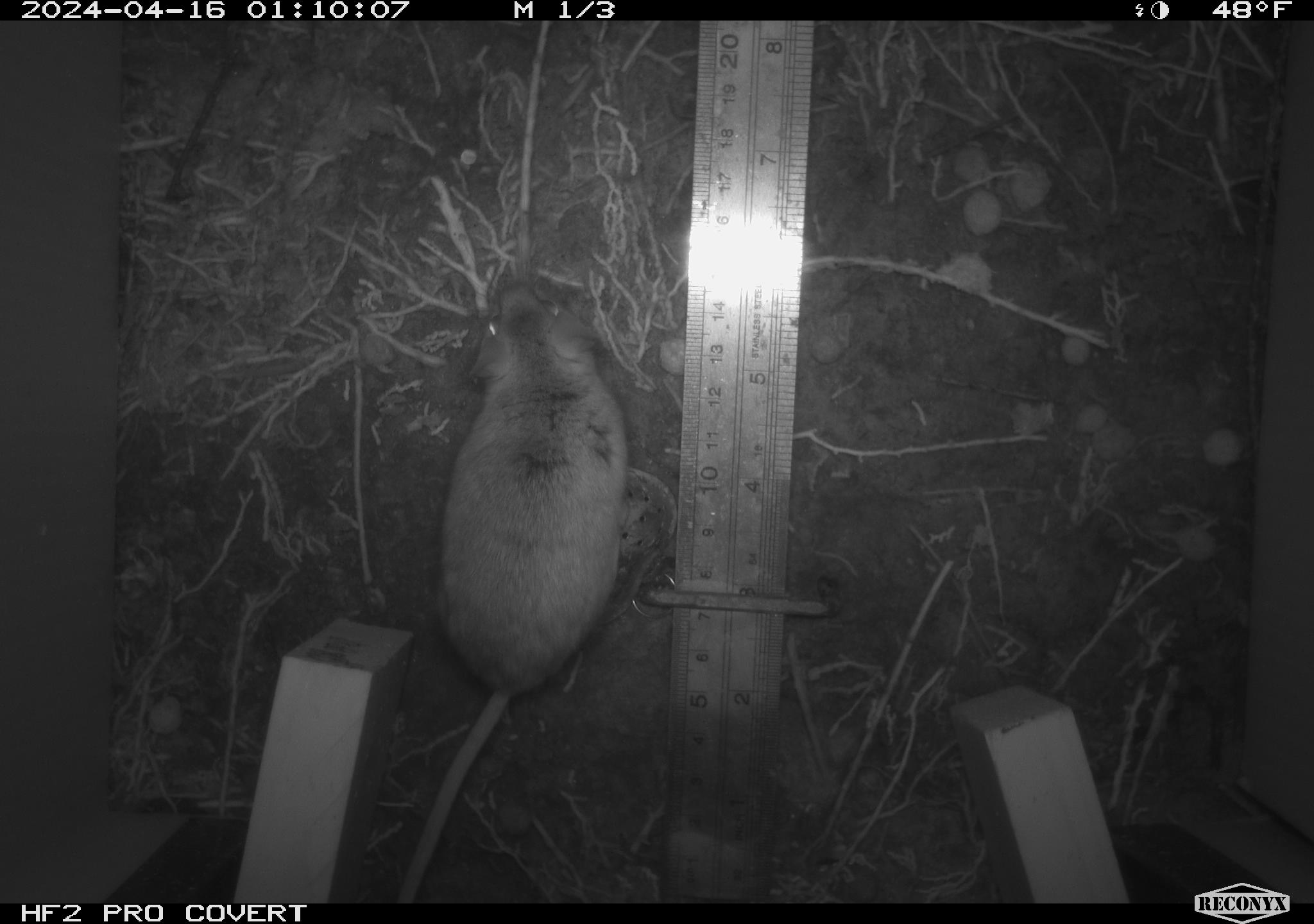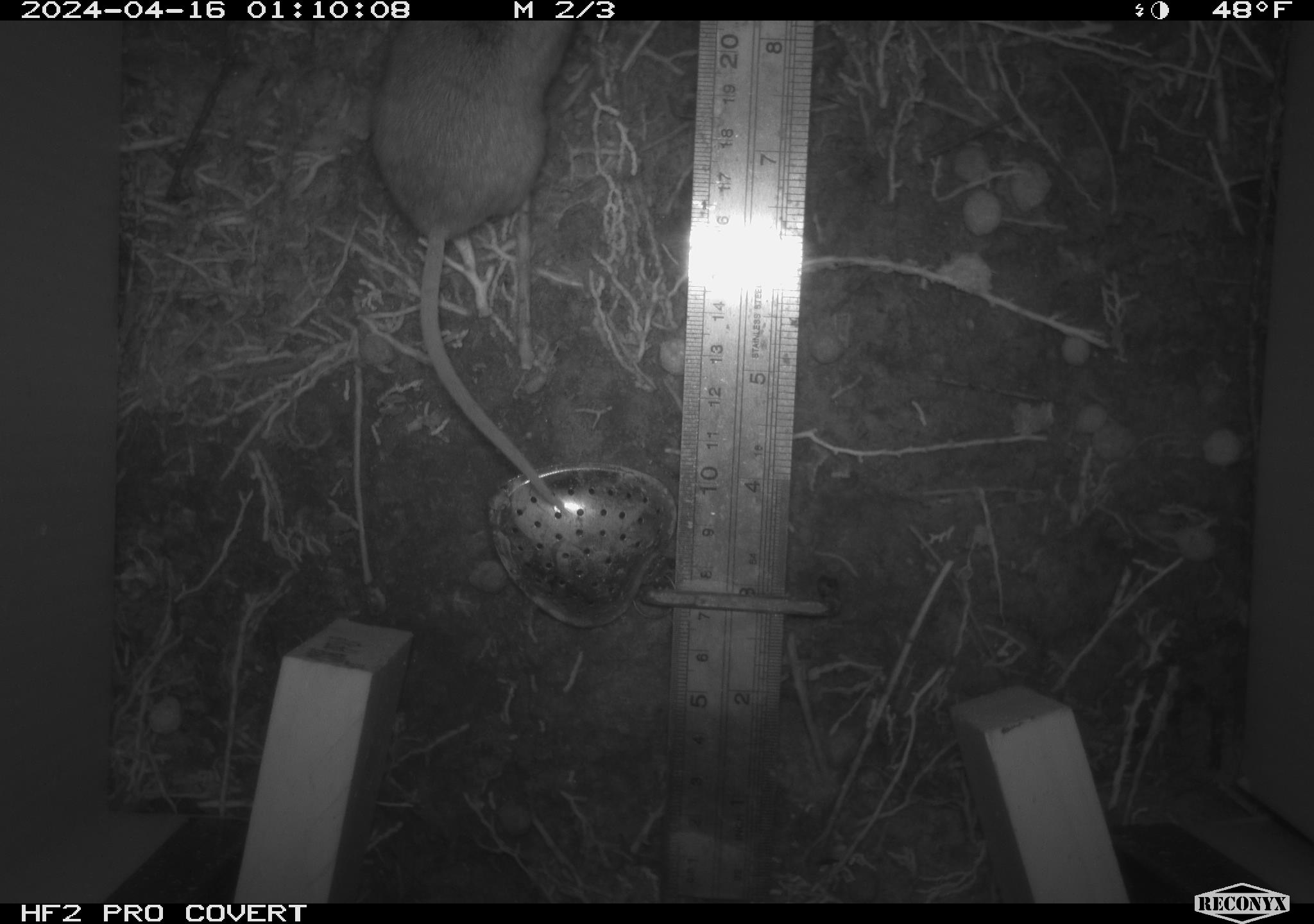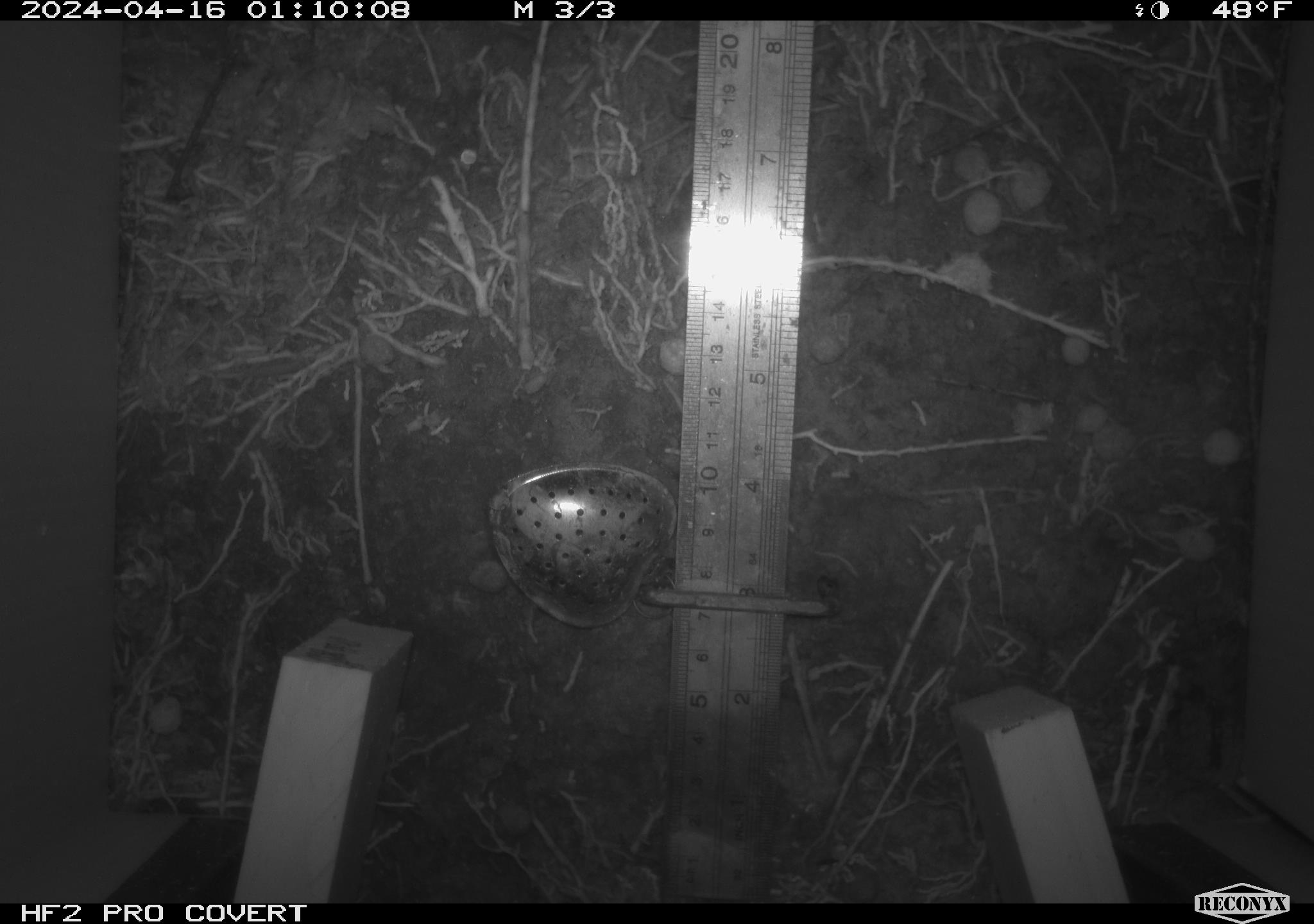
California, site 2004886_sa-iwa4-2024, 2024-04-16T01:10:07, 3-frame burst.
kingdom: Animalia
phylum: Chordata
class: Mammalia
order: Rodentia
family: Muridae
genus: Rattus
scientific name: Rattus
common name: rat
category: rattus species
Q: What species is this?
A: Rattus species (rat) (Rattus).